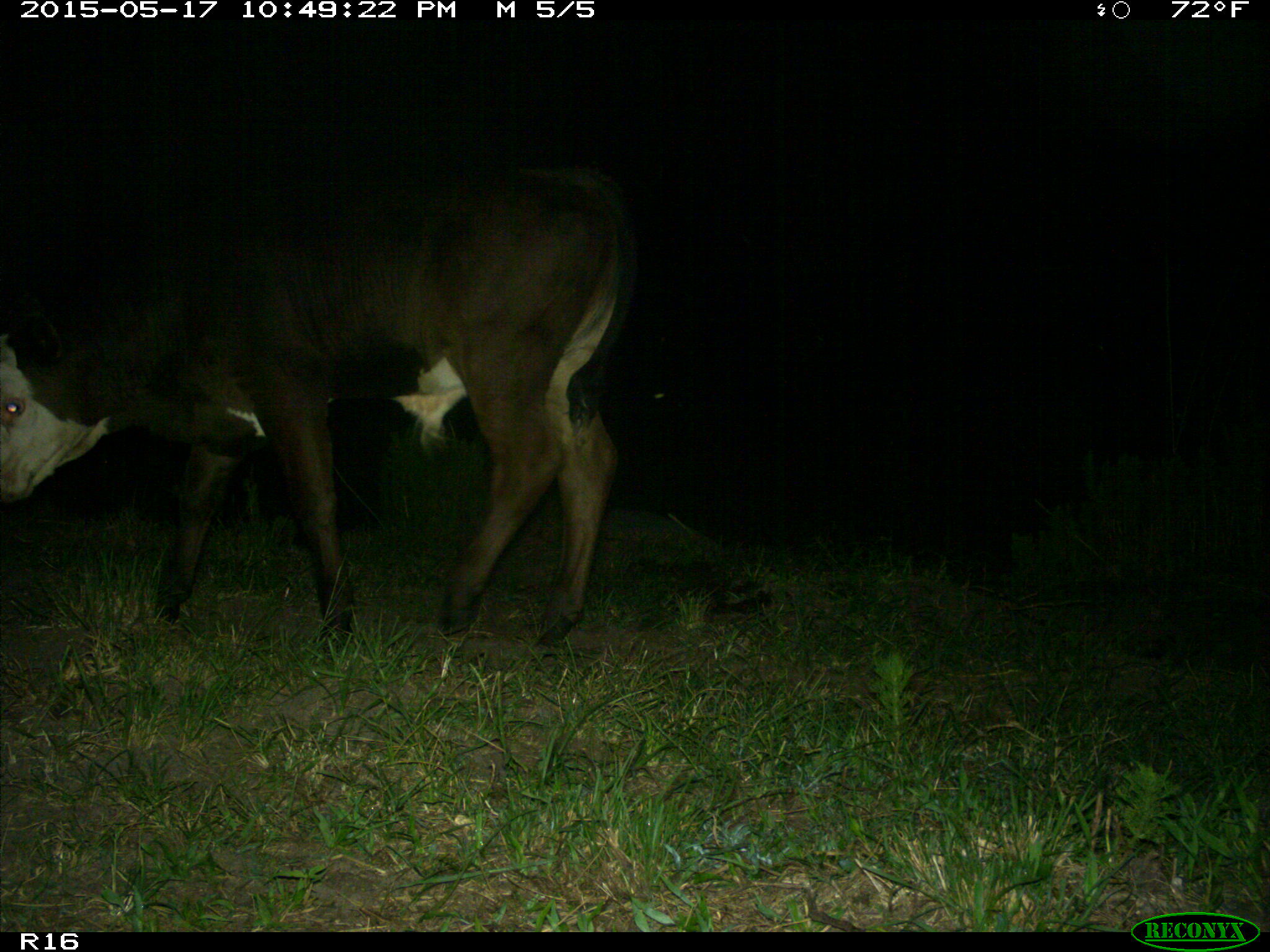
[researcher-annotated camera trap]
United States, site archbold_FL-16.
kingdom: Animalia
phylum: Chordata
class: Mammalia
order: Artiodactyla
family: Bovidae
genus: Bos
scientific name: Bos taurus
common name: domestic cow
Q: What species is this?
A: Bos taurus (domestic cow).